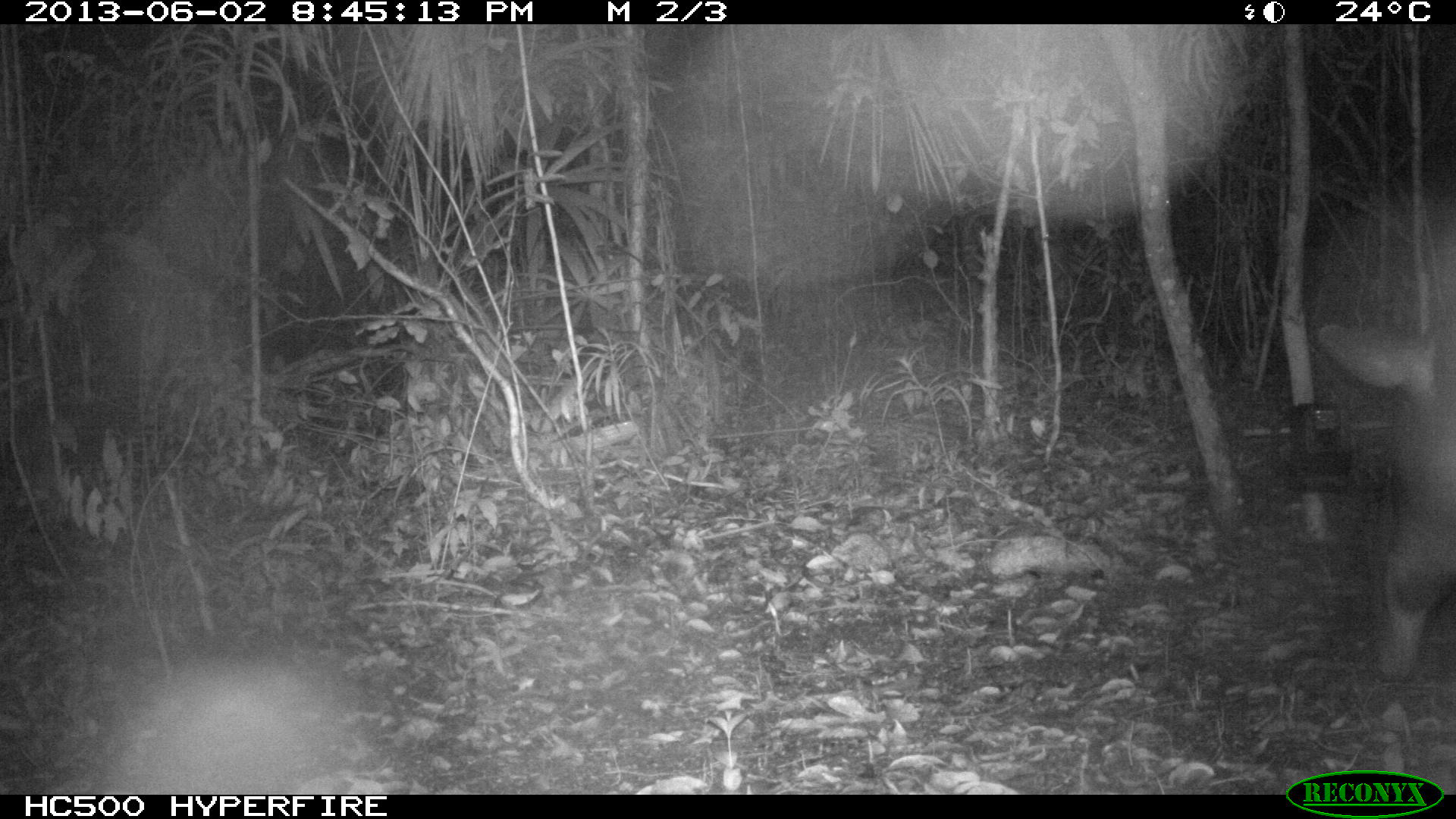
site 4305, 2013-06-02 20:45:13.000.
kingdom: Animalia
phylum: Chordata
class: Mammalia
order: Perissodactyla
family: Tapiridae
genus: Tapirus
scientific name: Tapirus bairdii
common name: baird's tapir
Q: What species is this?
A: Tapirus bairdii (baird's tapir).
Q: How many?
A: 1.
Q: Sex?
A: Male.